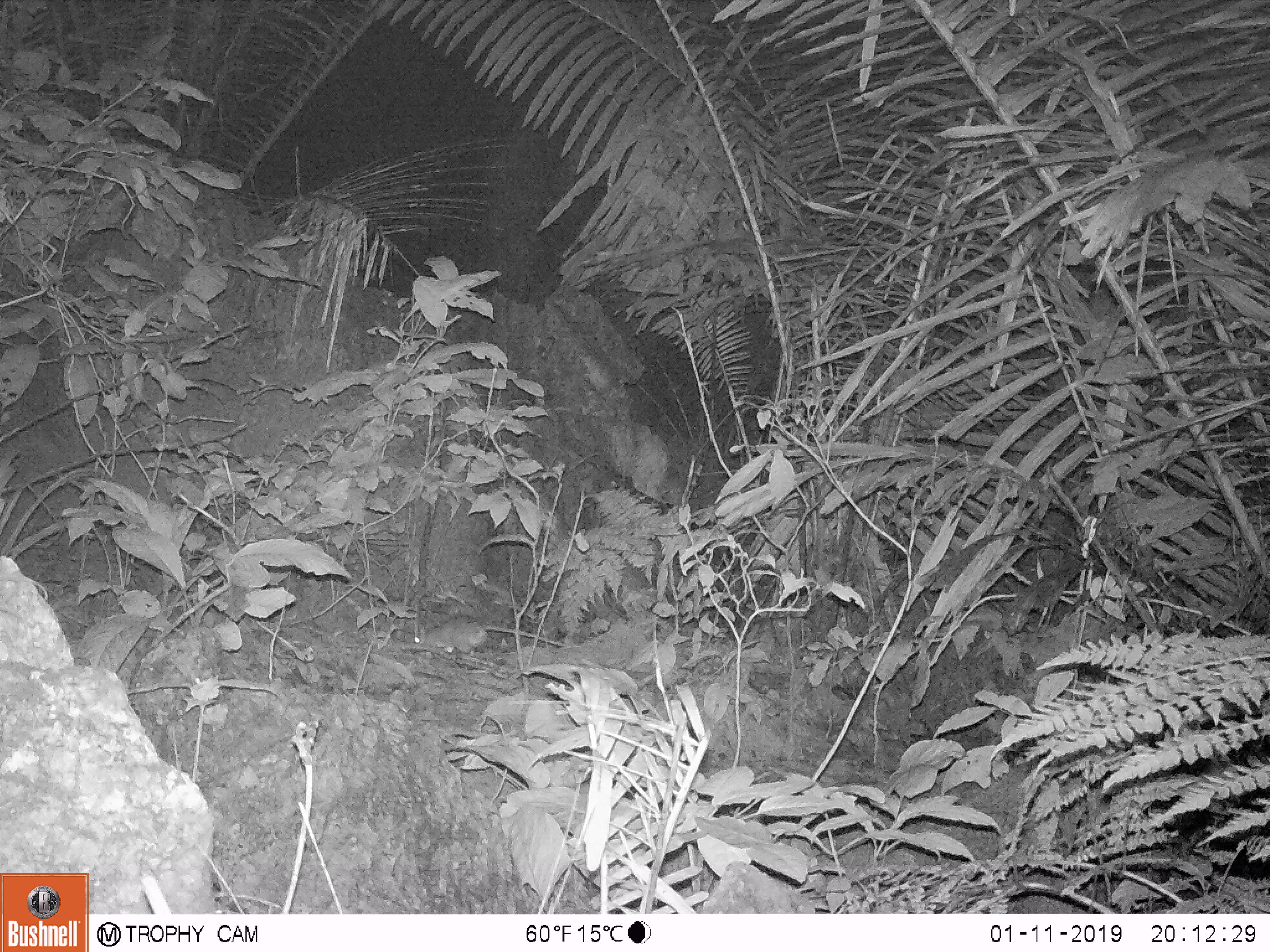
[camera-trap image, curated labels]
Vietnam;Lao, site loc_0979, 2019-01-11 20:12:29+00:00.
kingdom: Animalia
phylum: Chordata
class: Mammalia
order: Rodentia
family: Muridae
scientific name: Muridae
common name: old-world mice and rats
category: unidentified murid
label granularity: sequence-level